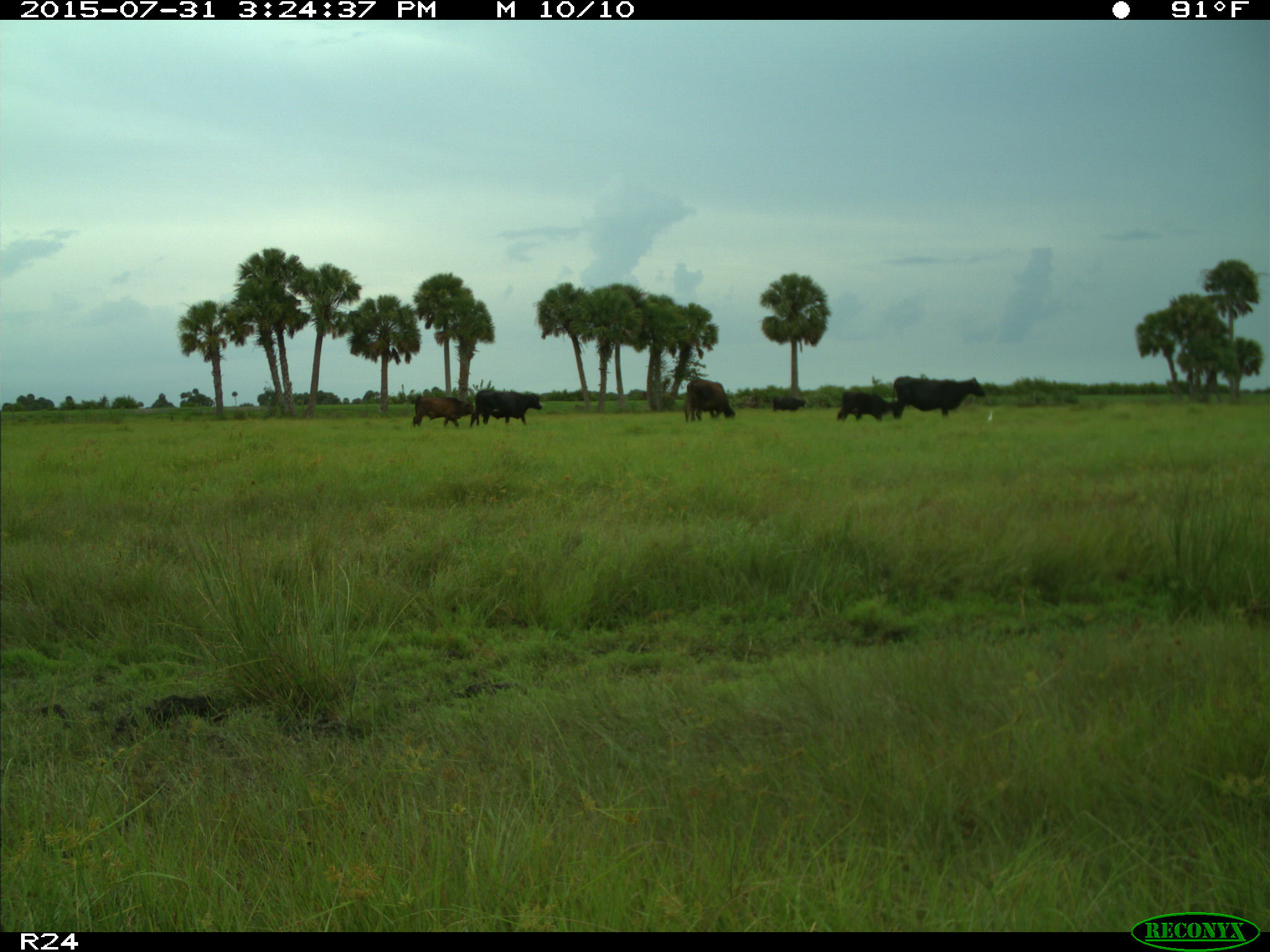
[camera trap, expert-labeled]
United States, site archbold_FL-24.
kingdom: Animalia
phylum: Chordata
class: Mammalia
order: Artiodactyla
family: Bovidae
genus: Bos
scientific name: Bos taurus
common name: domestic cow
Bos taurus (domestic cow).